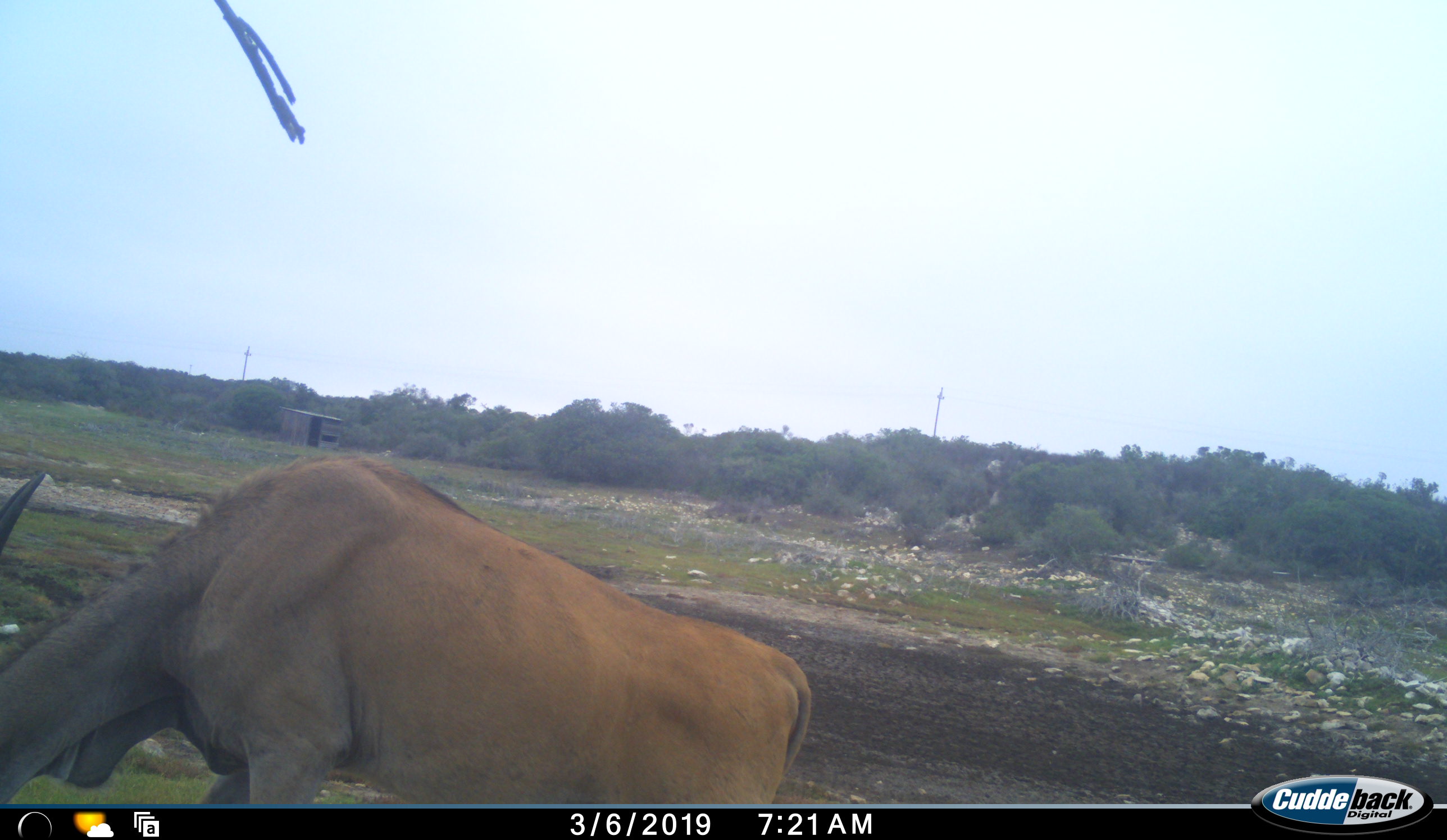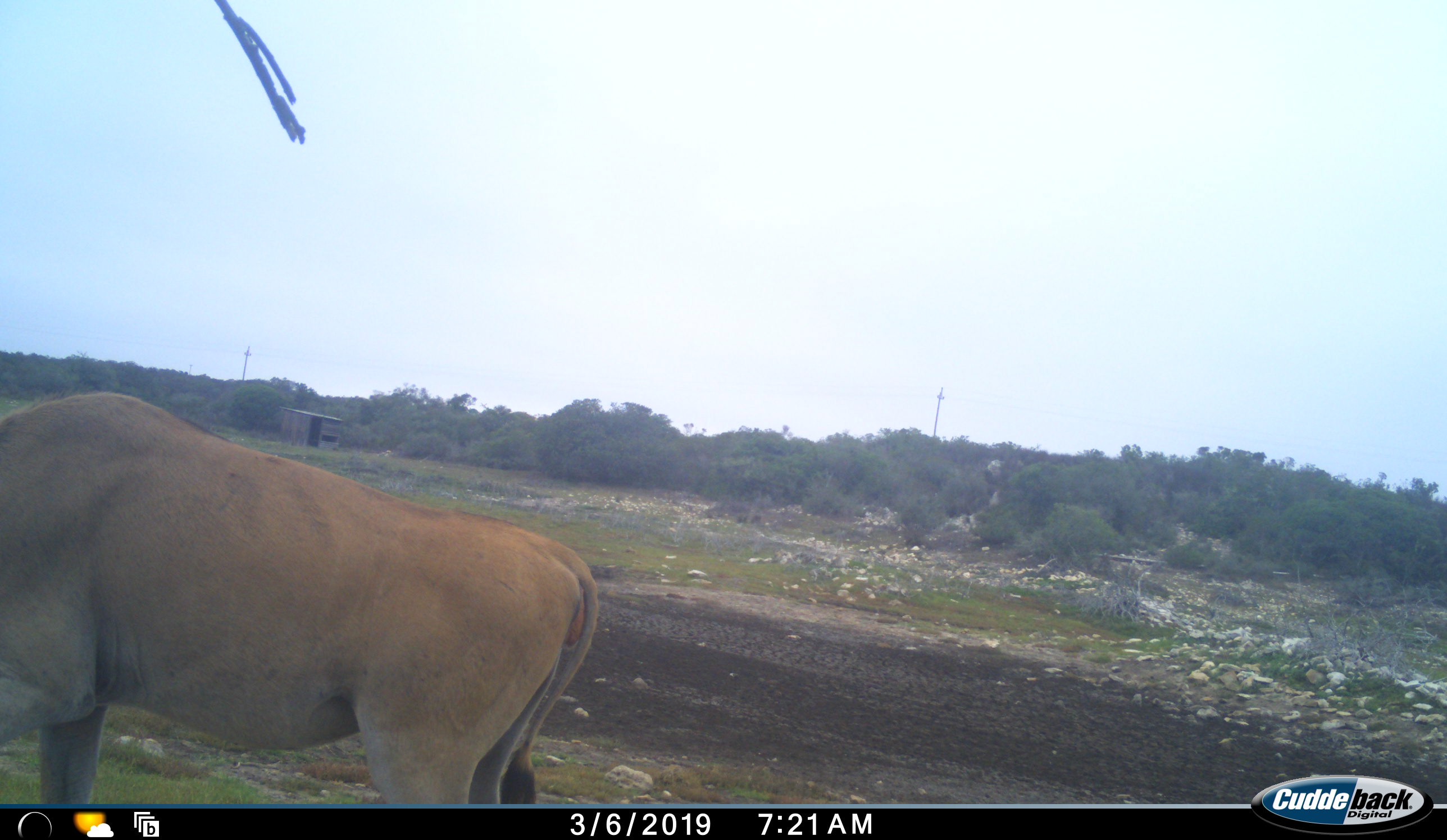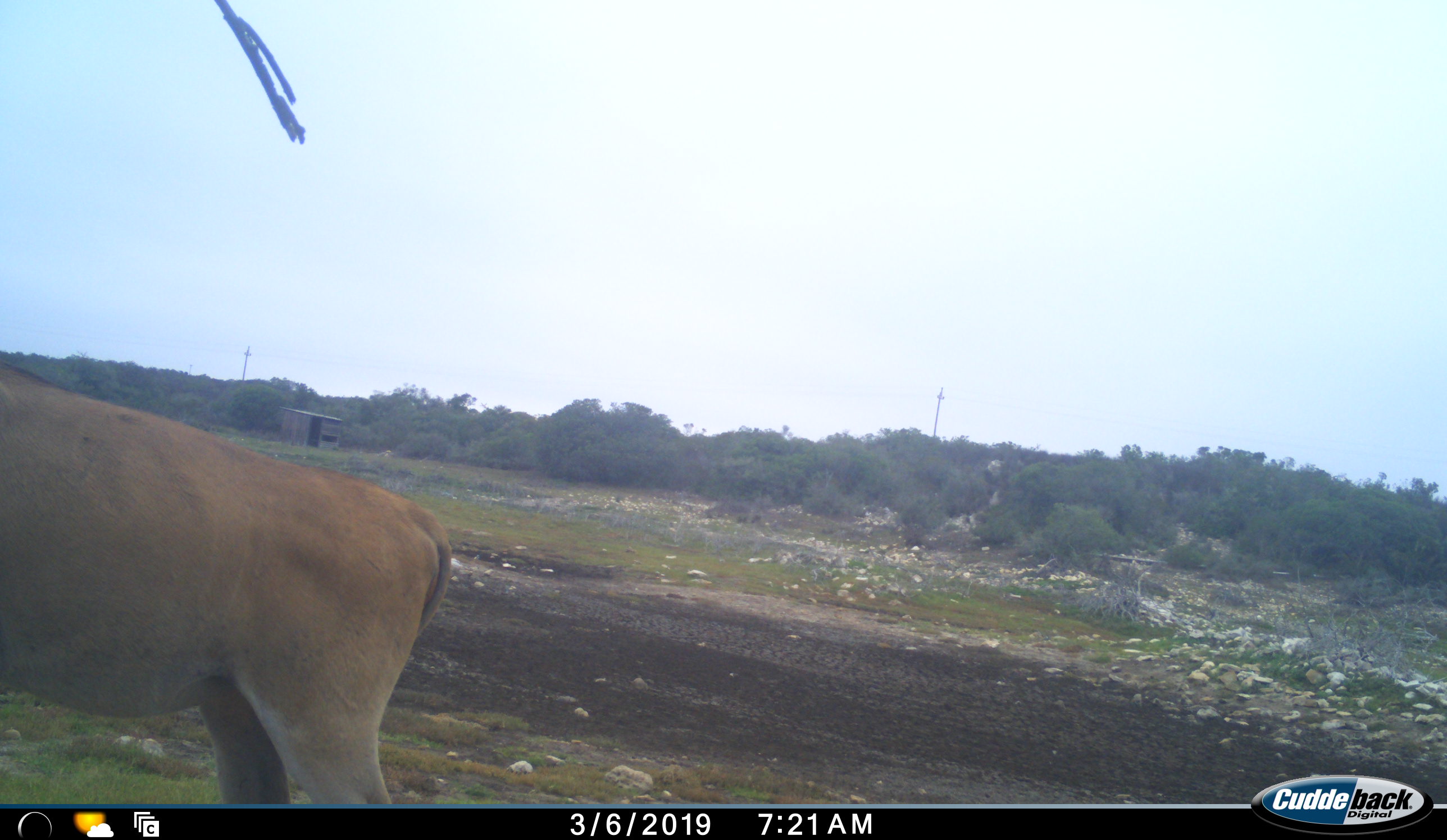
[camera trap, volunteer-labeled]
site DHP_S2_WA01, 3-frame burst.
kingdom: Animalia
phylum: Chordata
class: Mammalia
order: Artiodactyla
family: Bovidae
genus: Tragelaphus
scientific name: Tragelaphus oryx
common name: eland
Eland (Tragelaphus oryx), count 1. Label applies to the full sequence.